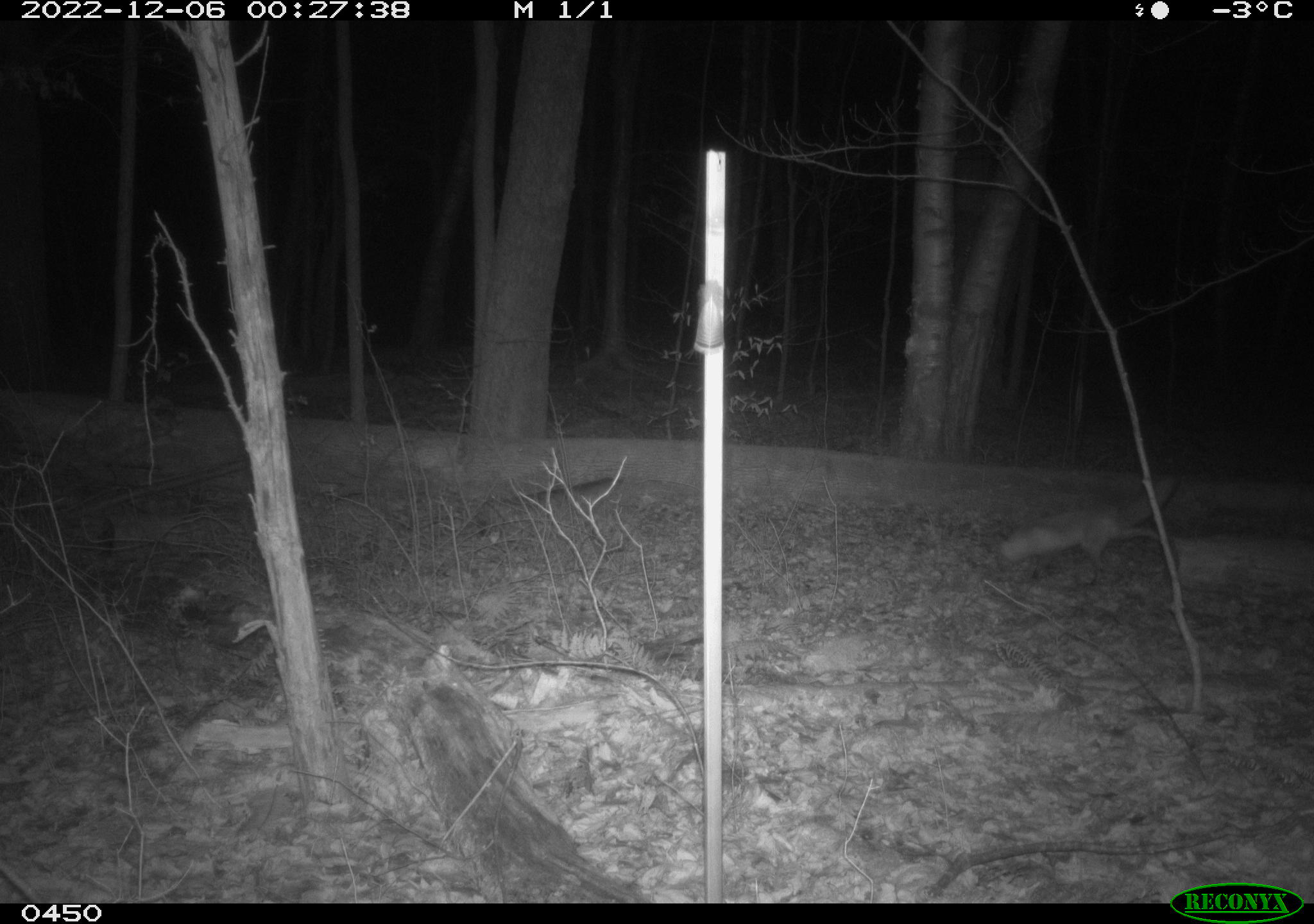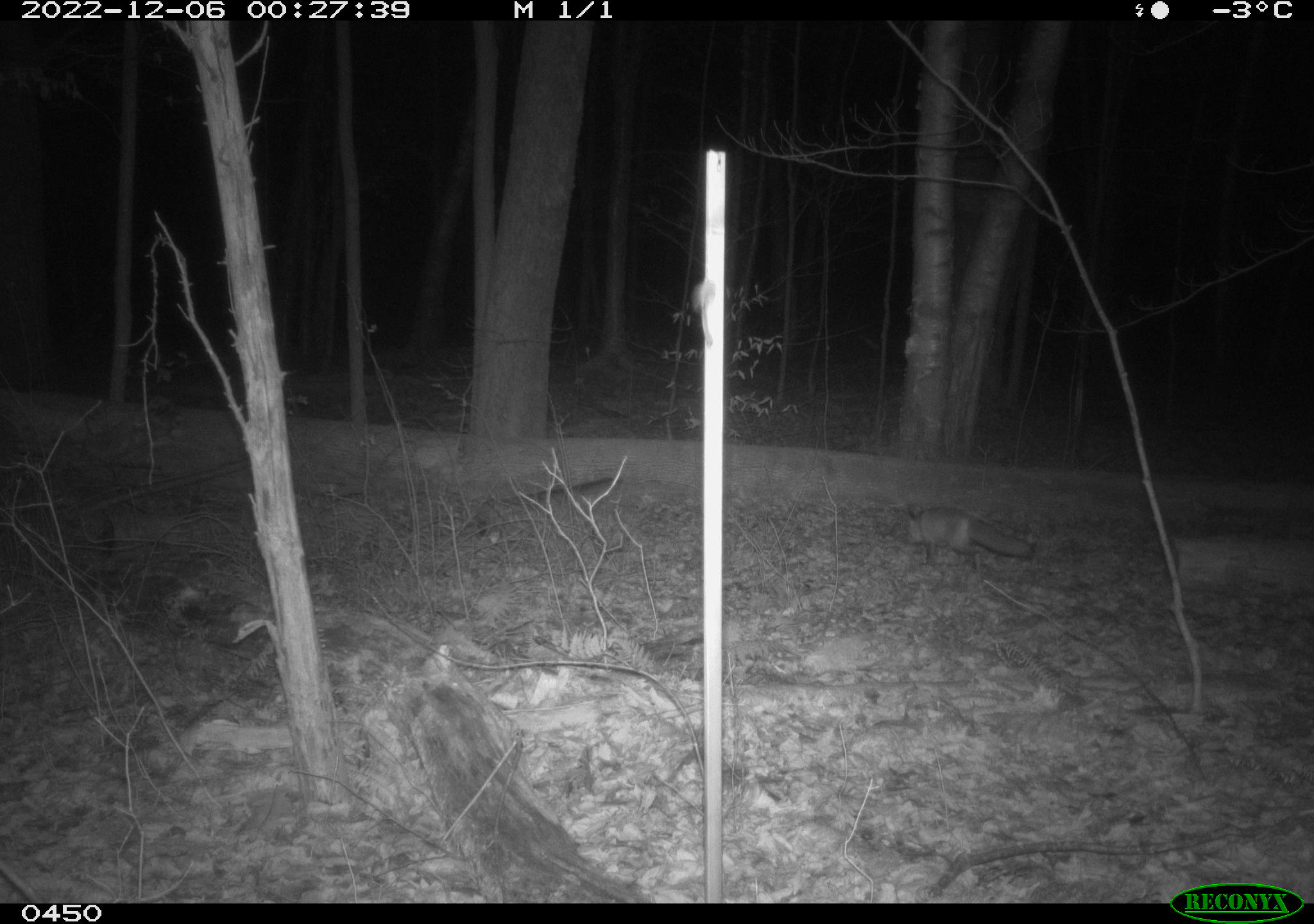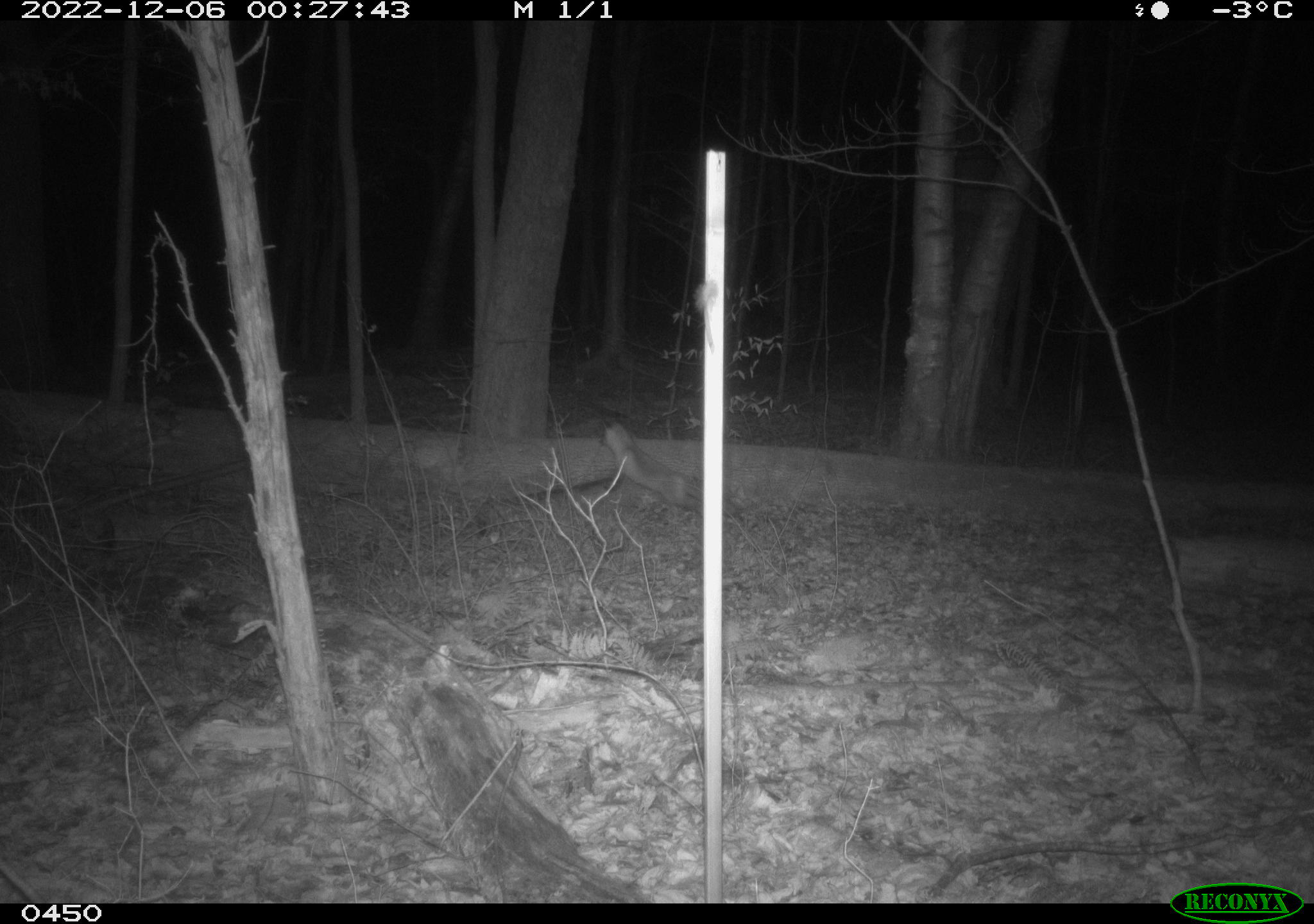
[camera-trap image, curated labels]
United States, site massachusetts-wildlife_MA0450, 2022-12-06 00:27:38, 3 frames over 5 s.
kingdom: Animalia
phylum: Chordata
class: Mammalia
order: Carnivora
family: Canidae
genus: Urocyon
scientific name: Urocyon cinereoargenteus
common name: gray fox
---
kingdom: Animalia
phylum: Chordata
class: Mammalia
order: Carnivora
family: Canidae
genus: Vulpes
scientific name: Vulpes vulpes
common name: red fox